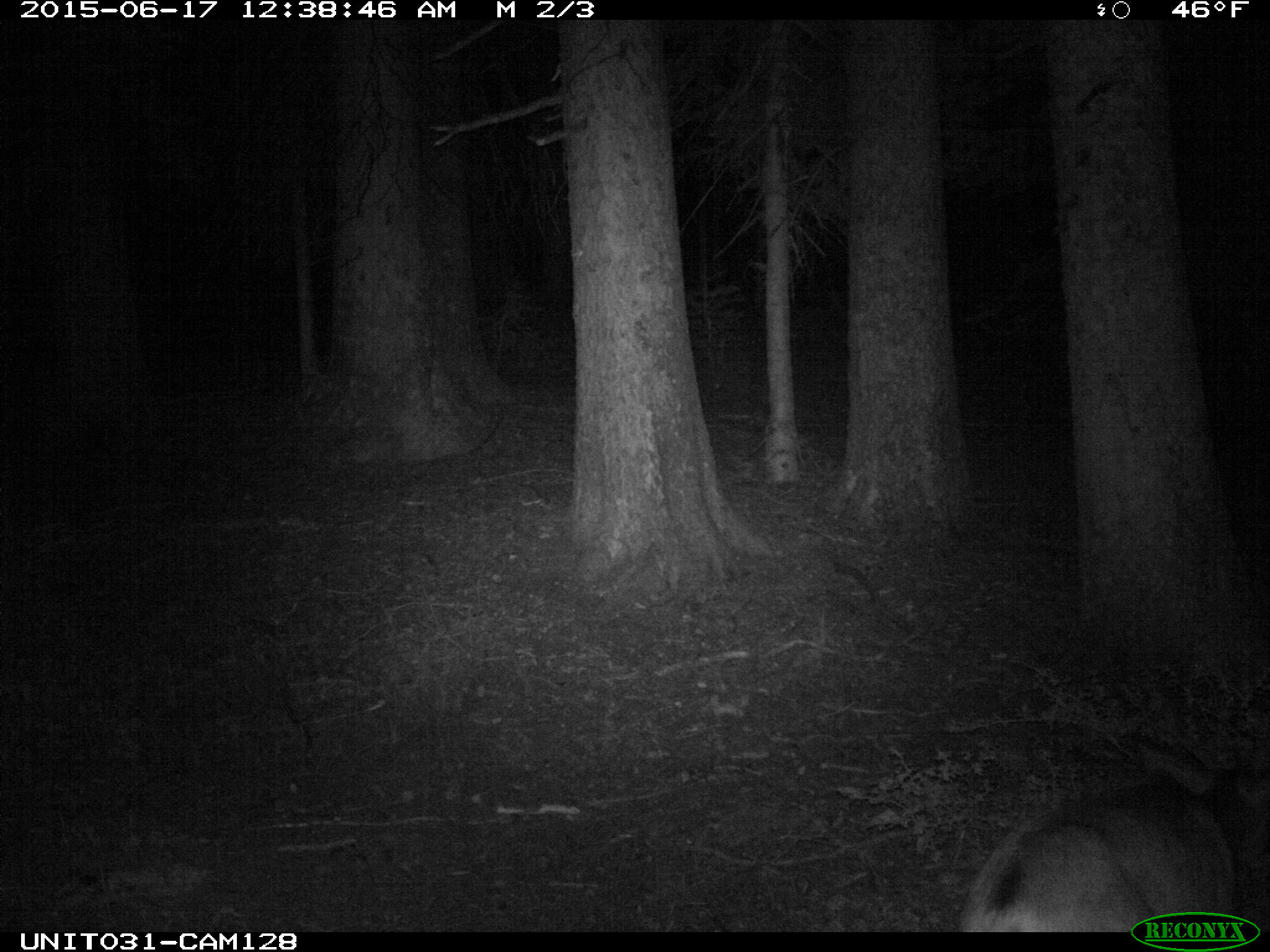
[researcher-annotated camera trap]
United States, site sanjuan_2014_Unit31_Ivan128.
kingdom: Animalia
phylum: Chordata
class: Mammalia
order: Artiodactyla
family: Cervidae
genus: Odocoileus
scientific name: Odocoileus hemionus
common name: mule deer